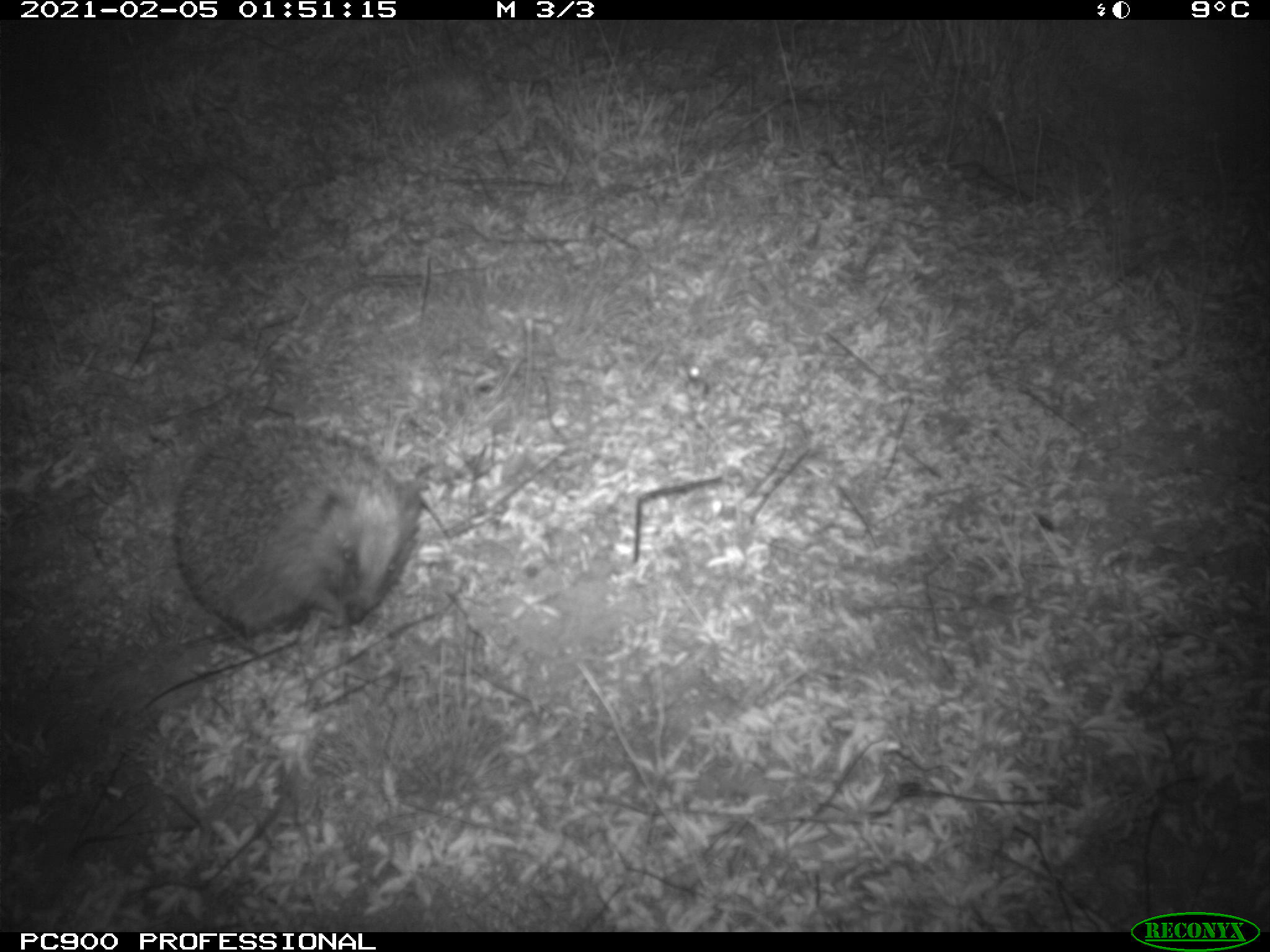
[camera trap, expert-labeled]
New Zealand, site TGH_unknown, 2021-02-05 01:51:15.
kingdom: Animalia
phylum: Chordata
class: Mammalia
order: Eulipotyphla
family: Erinaceidae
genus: Erinaceus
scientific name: Erinaceus europaeus europaeus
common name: european hedgehog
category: hedgehog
Hedgehog (european hedgehog) (Erinaceus europaeus europaeus).